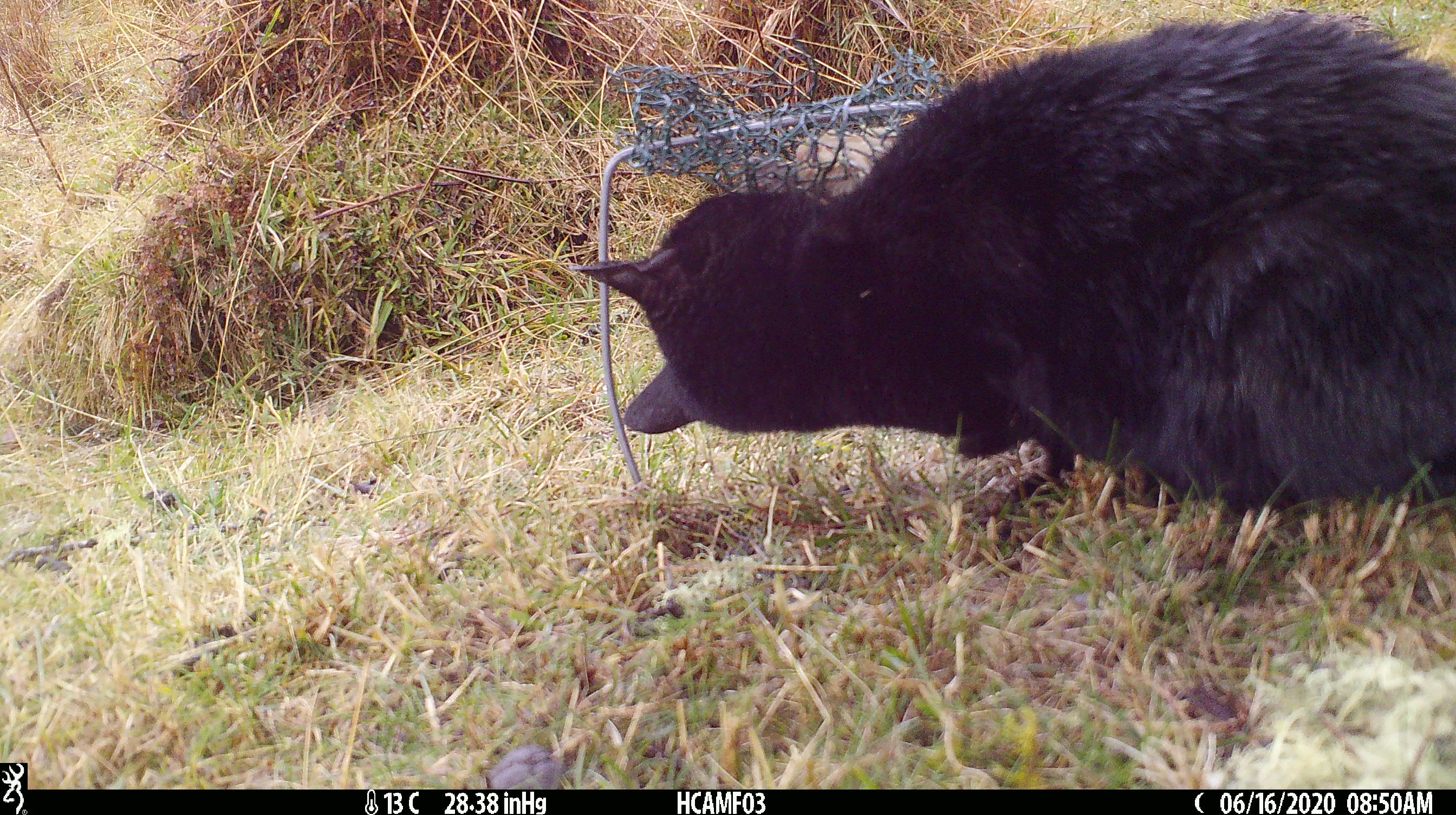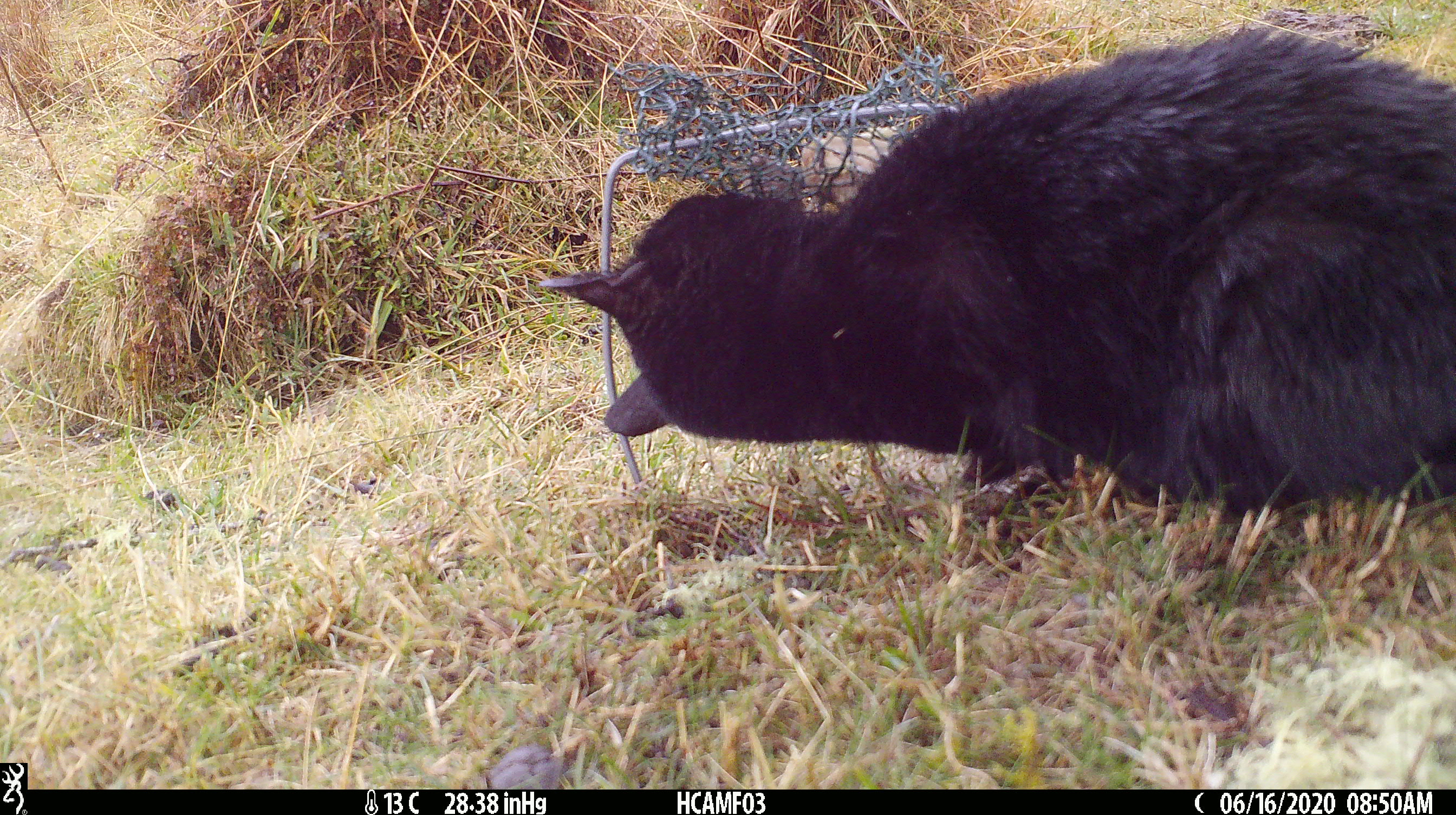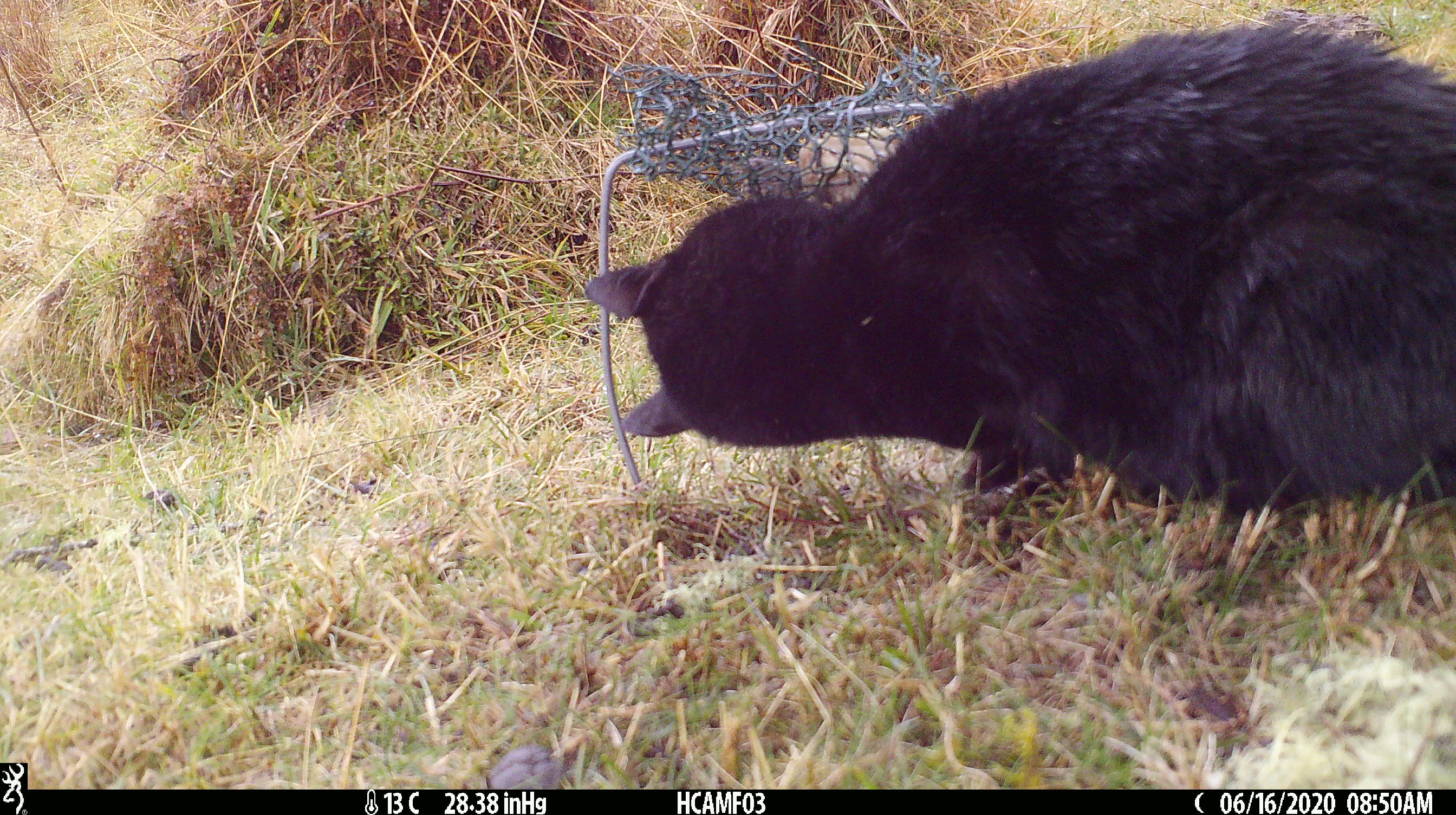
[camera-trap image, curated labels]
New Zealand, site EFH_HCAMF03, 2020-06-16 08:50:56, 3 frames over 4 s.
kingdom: Animalia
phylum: Chordata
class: Mammalia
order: Carnivora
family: Felidae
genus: Felis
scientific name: Felis catus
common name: domestic cat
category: cat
Cat (domestic cat) (Felis catus).